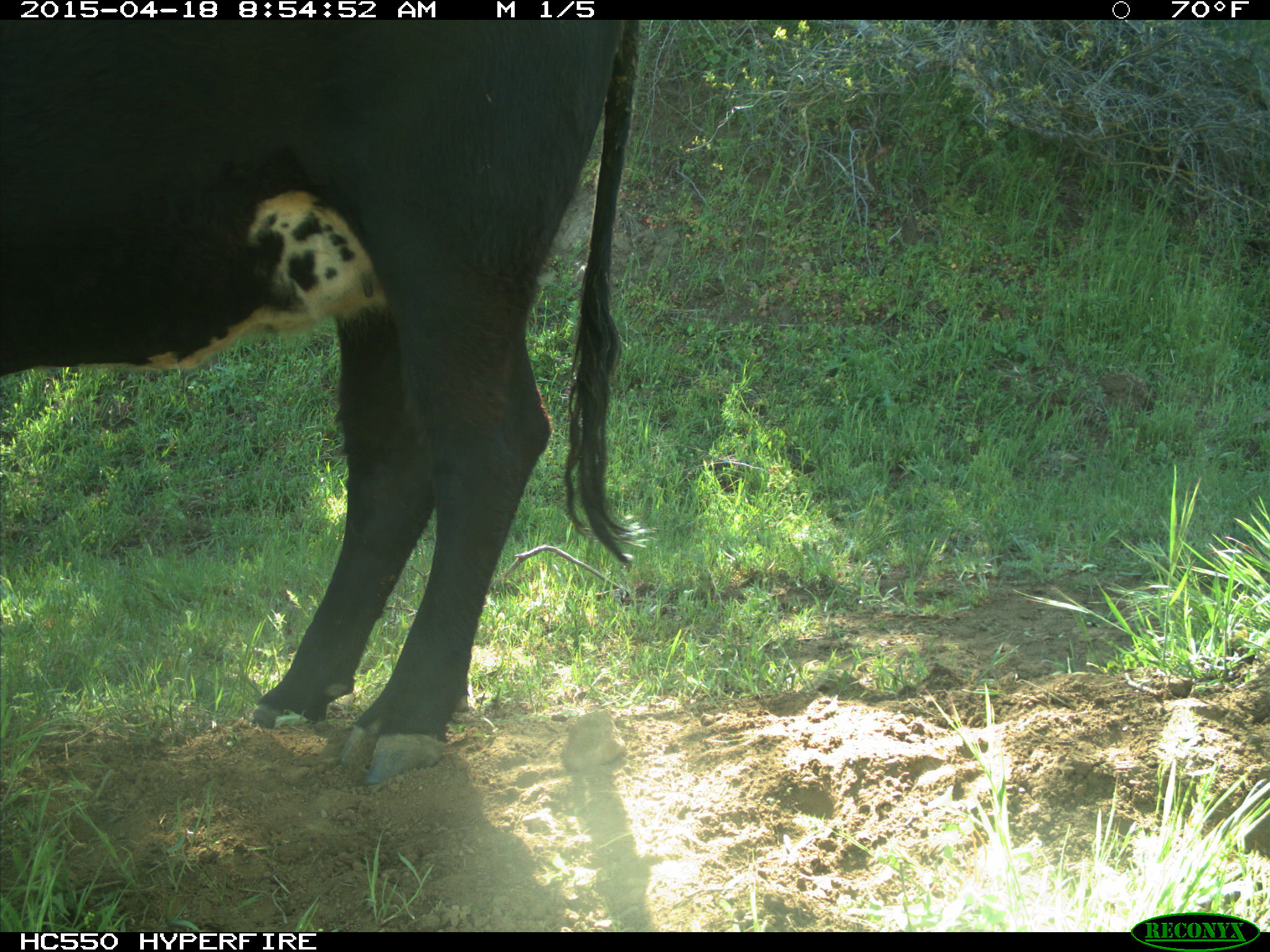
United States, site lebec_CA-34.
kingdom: Animalia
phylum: Chordata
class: Mammalia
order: Artiodactyla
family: Bovidae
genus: Bos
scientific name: Bos taurus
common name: domestic cow